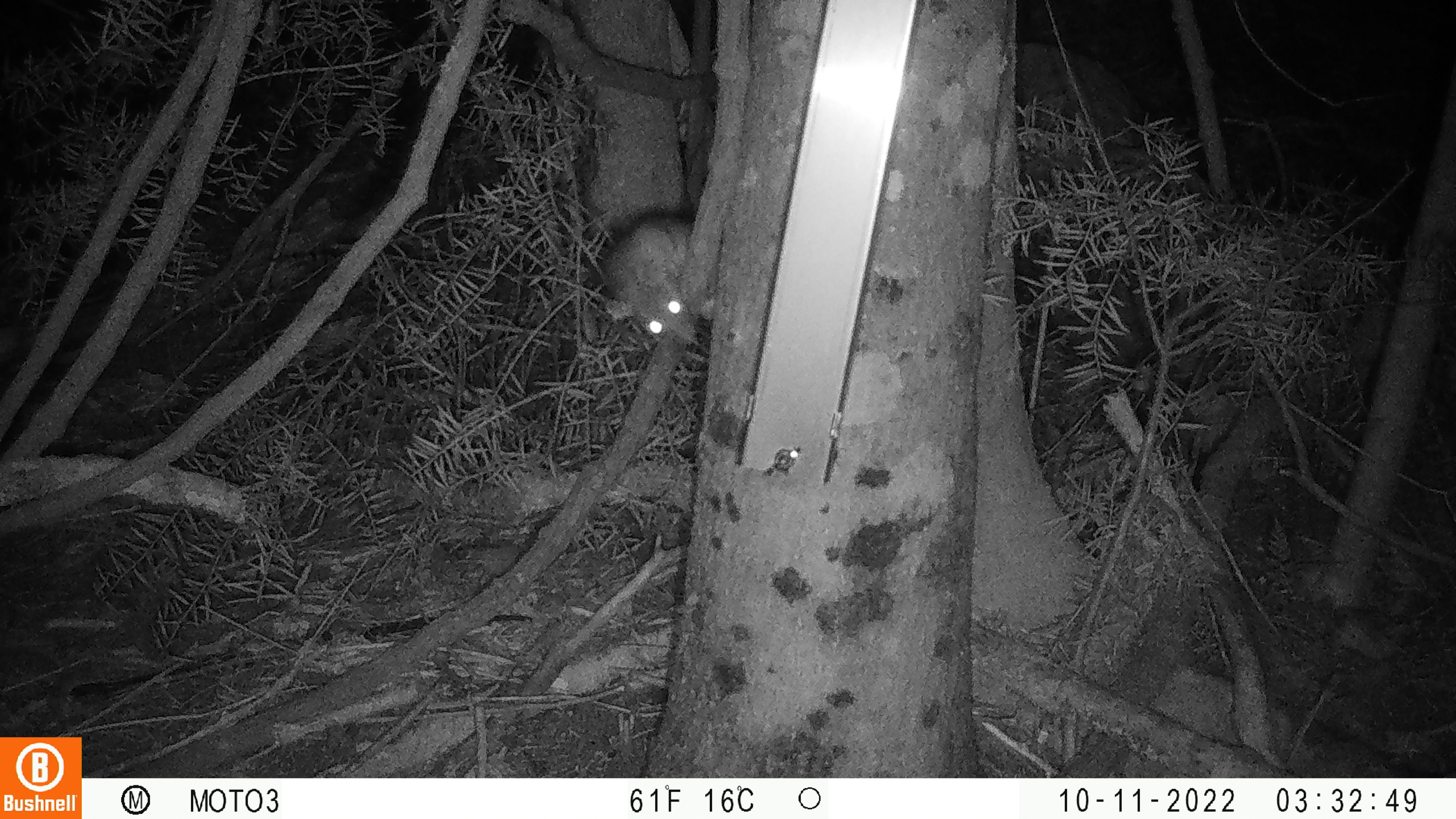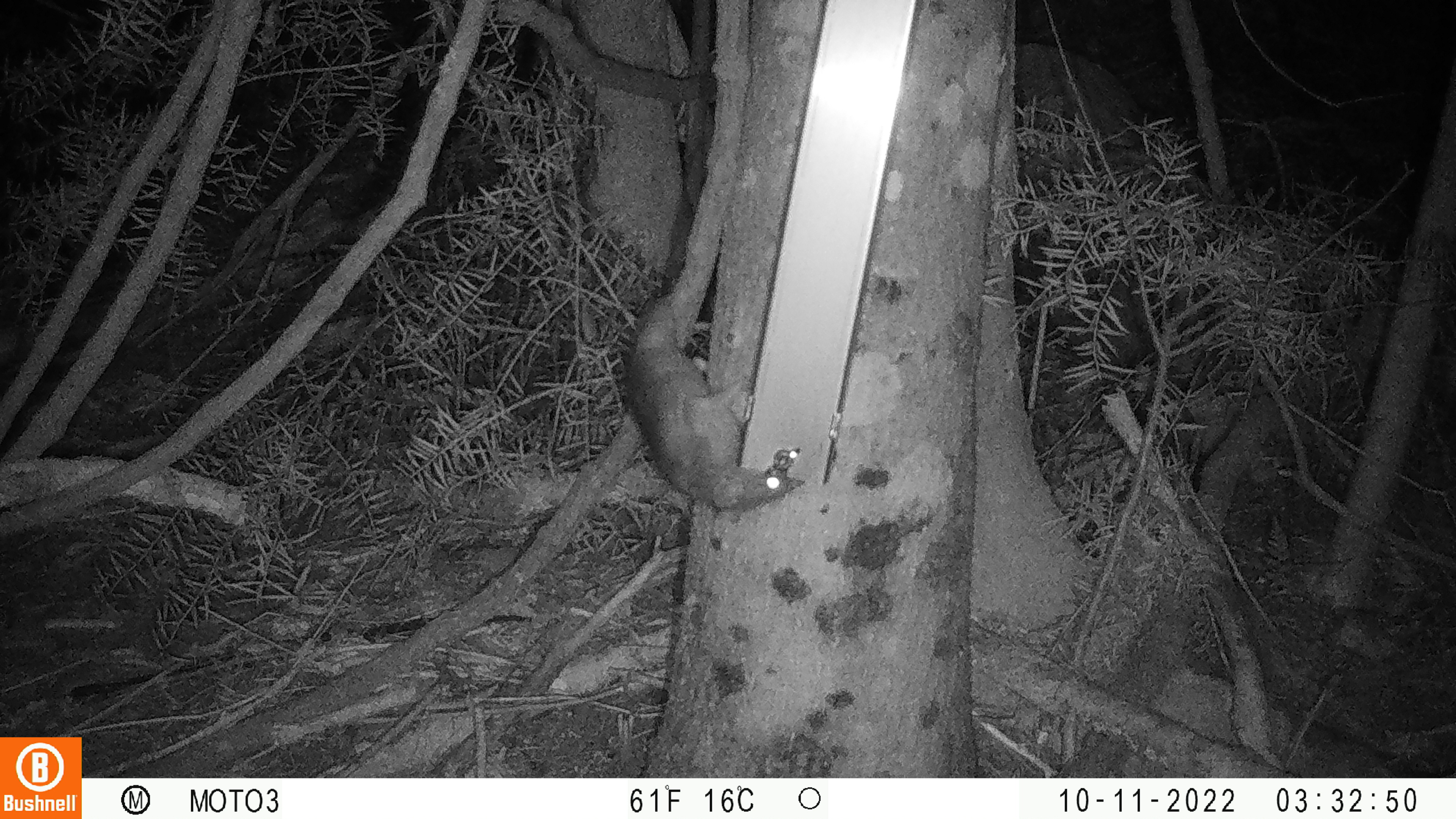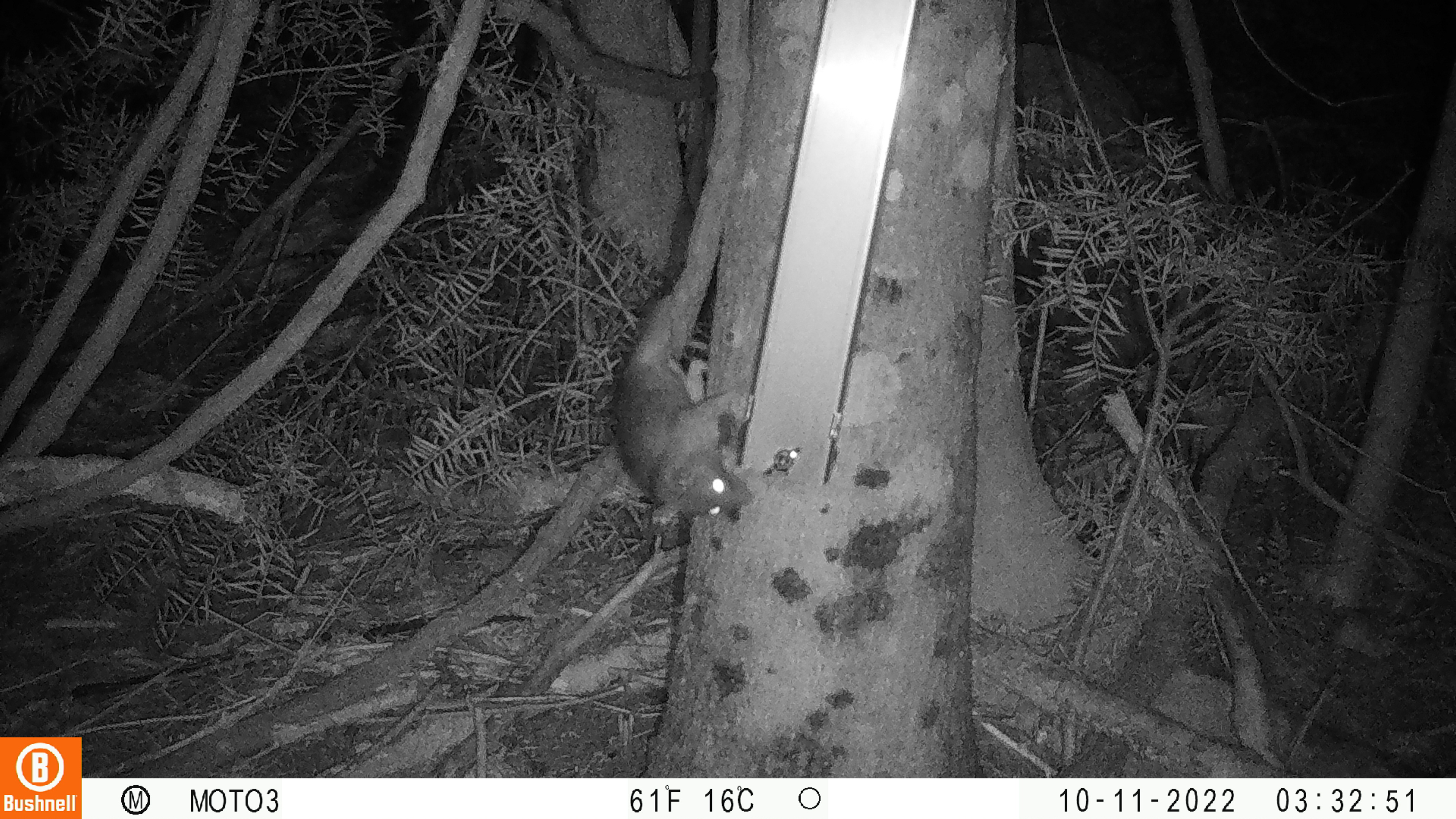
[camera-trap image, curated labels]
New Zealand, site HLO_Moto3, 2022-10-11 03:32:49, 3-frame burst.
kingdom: Animalia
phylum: Chordata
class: Mammalia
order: Rodentia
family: Muridae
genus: Rattus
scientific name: Rattus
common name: rat